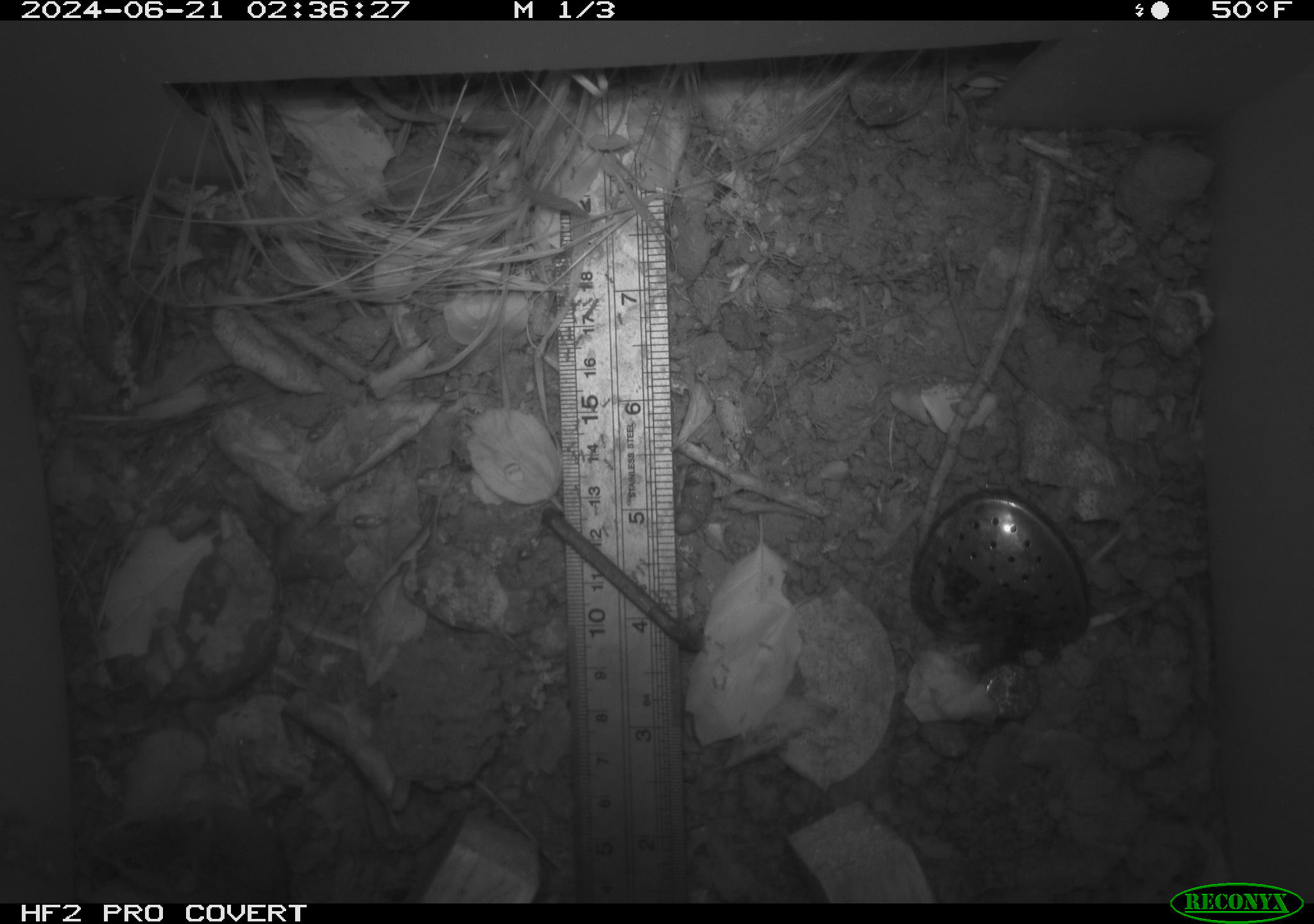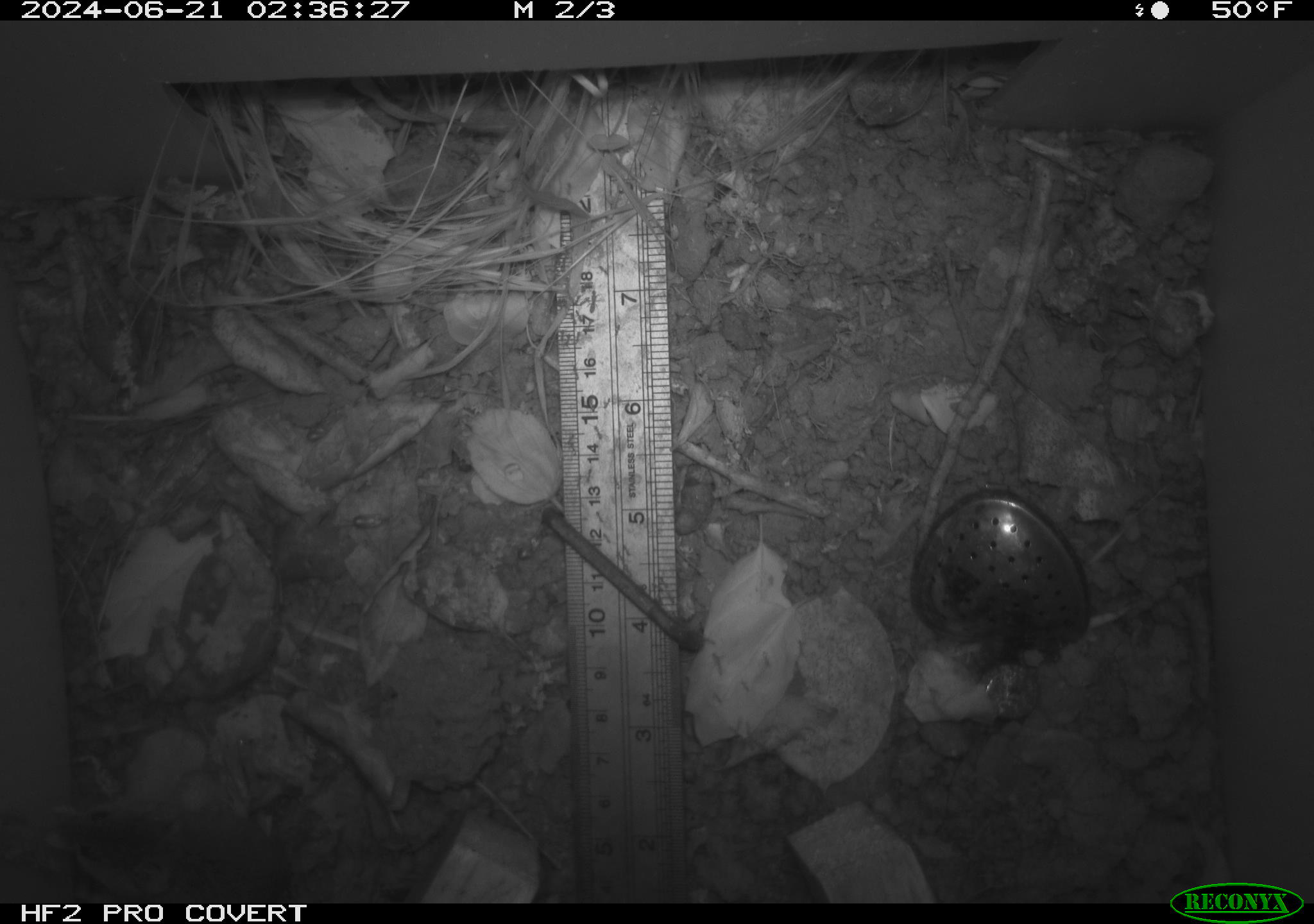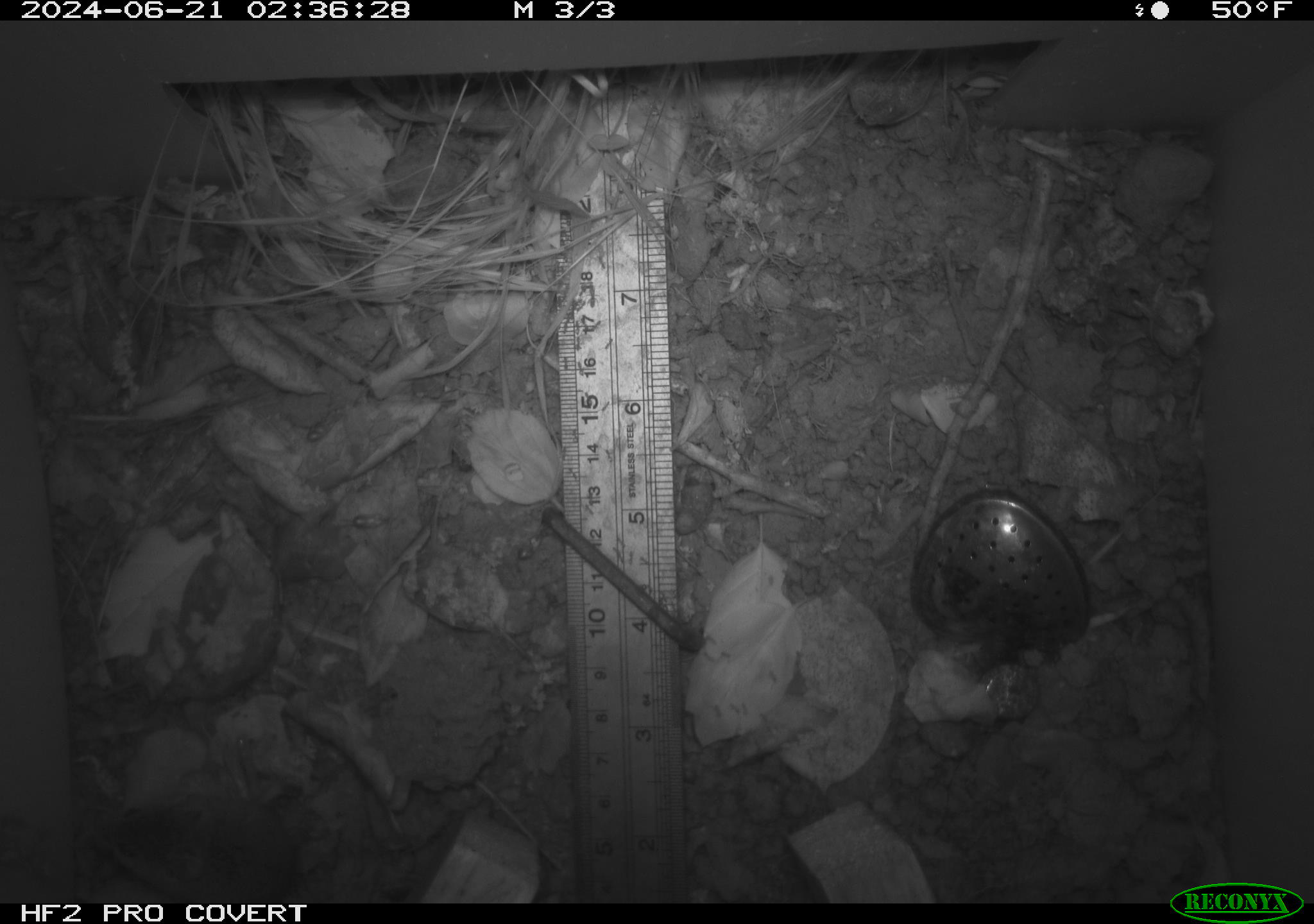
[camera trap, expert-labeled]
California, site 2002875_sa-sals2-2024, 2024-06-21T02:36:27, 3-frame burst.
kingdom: Animalia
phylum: Chordata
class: Mammalia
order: Rodentia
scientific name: Rodentia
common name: mouse species